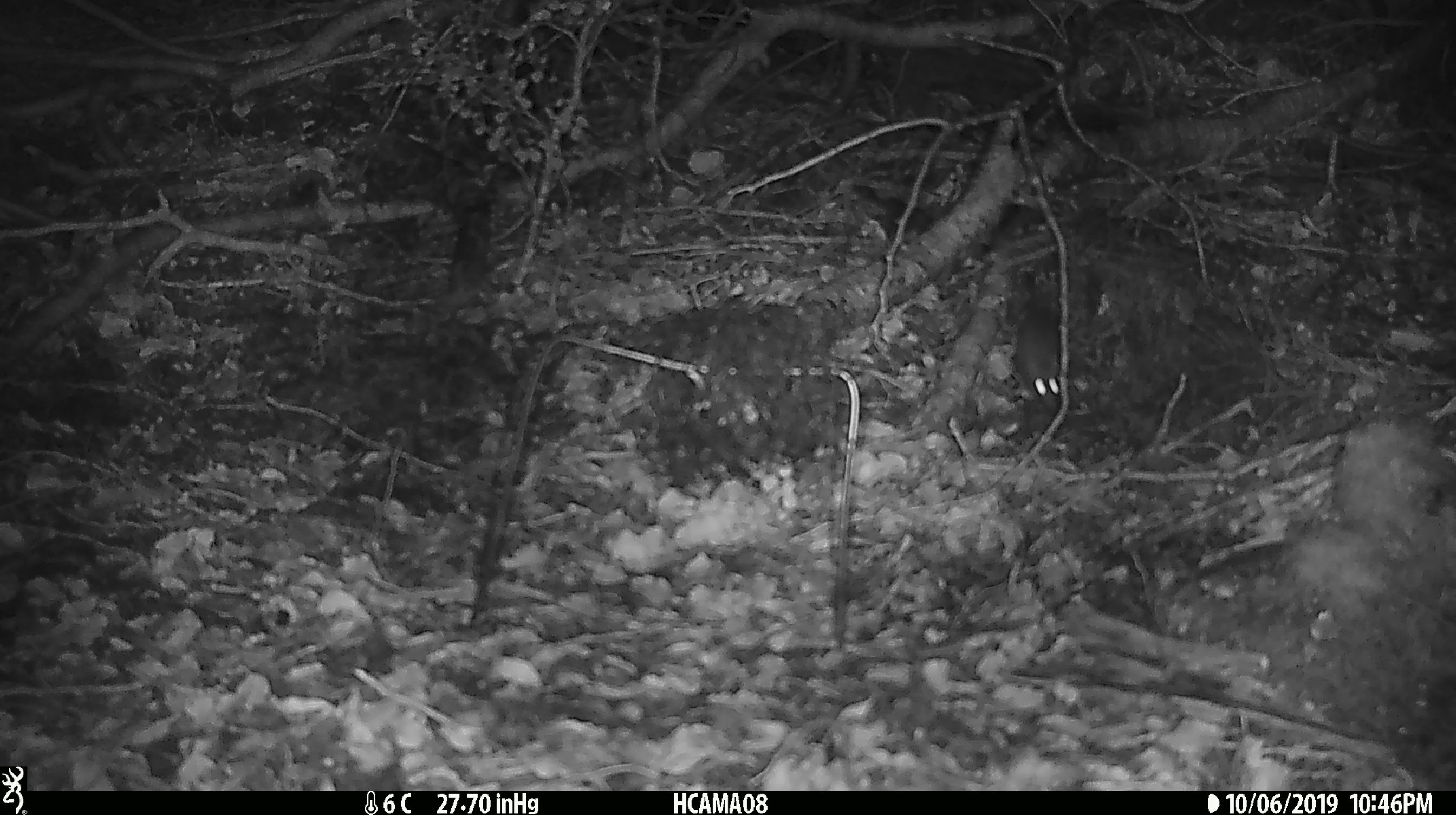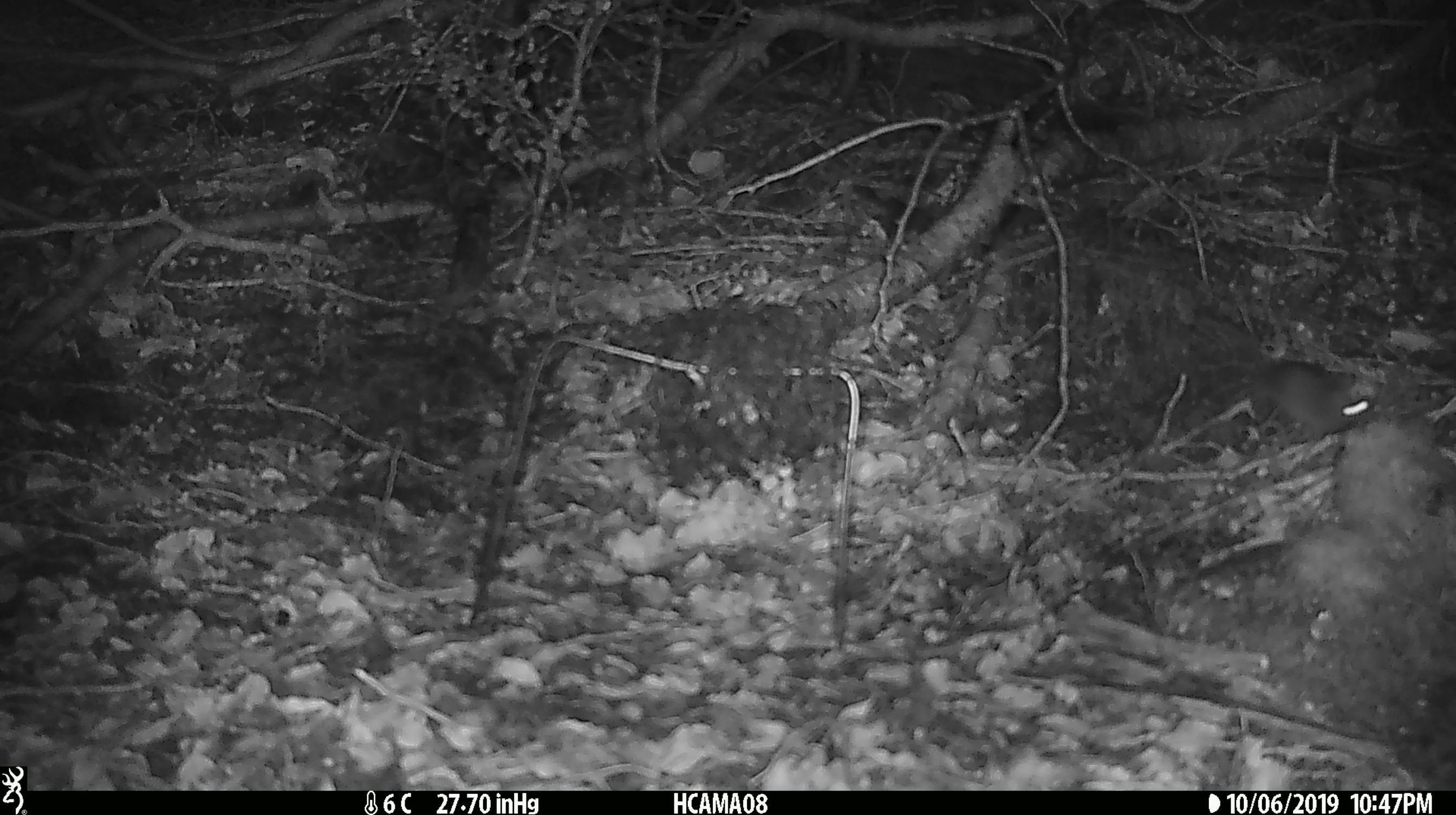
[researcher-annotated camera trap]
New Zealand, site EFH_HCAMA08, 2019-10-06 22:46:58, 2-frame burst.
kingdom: Animalia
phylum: Chordata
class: Mammalia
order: Rodentia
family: Muridae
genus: Mus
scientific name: Mus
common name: mouse